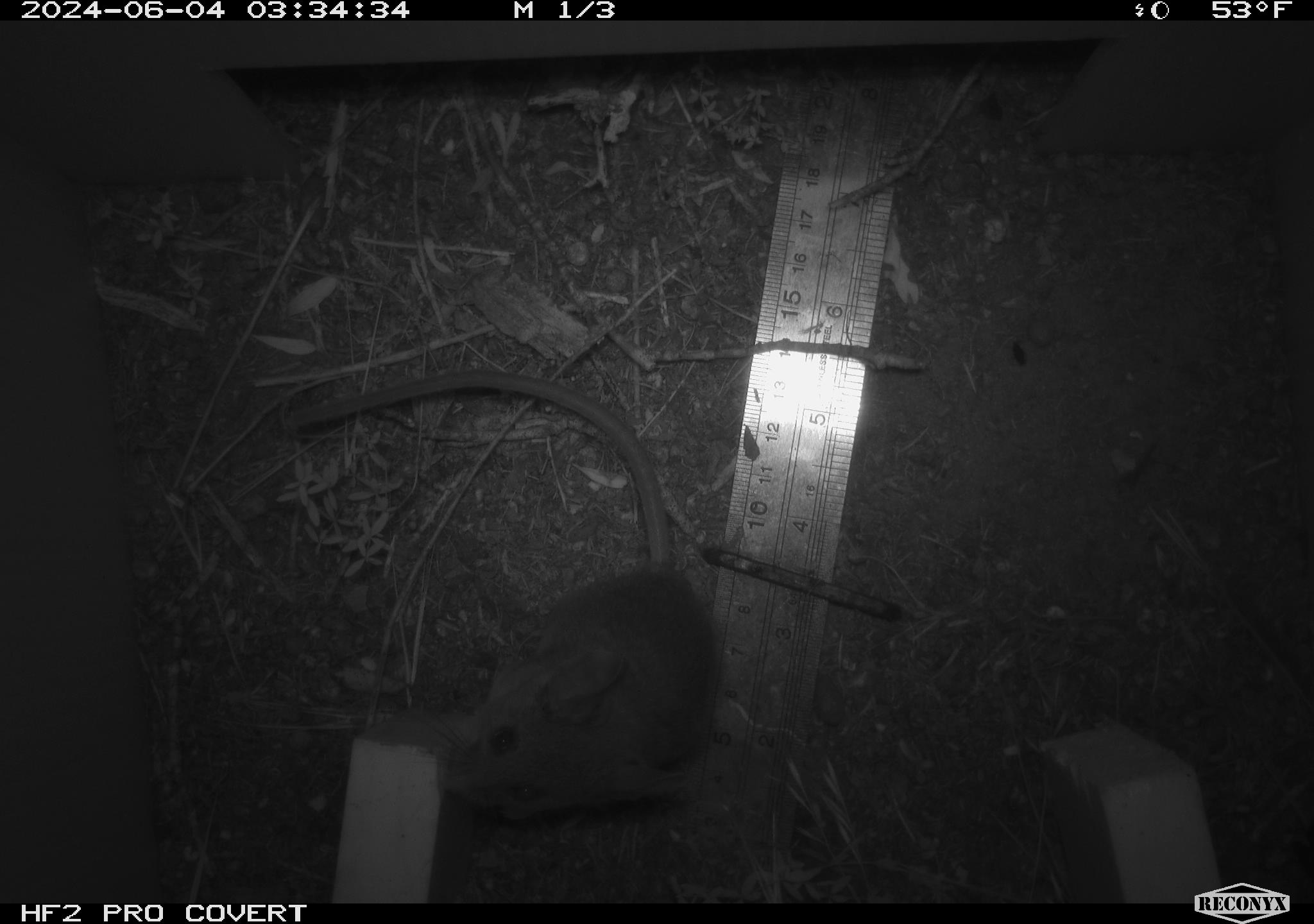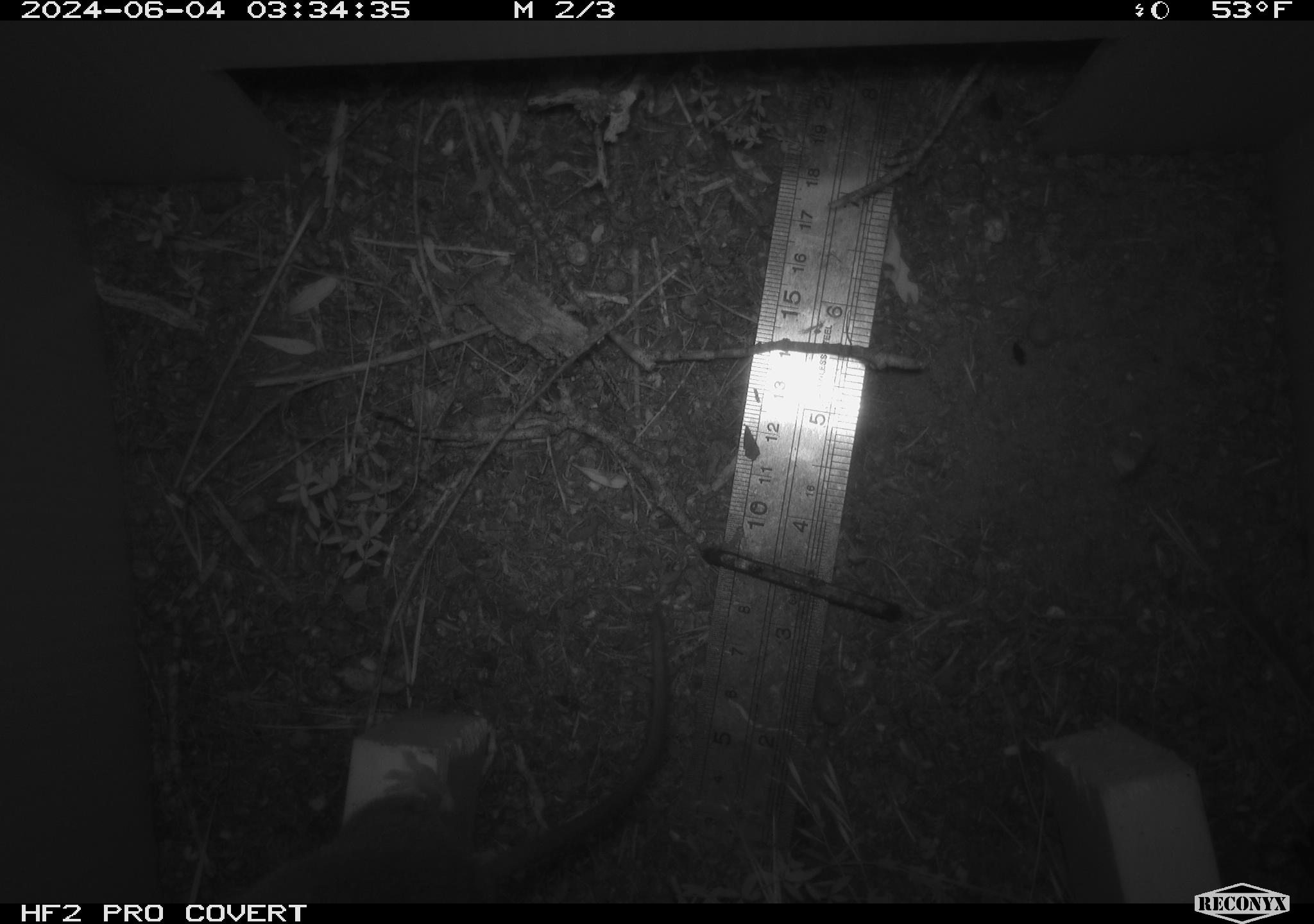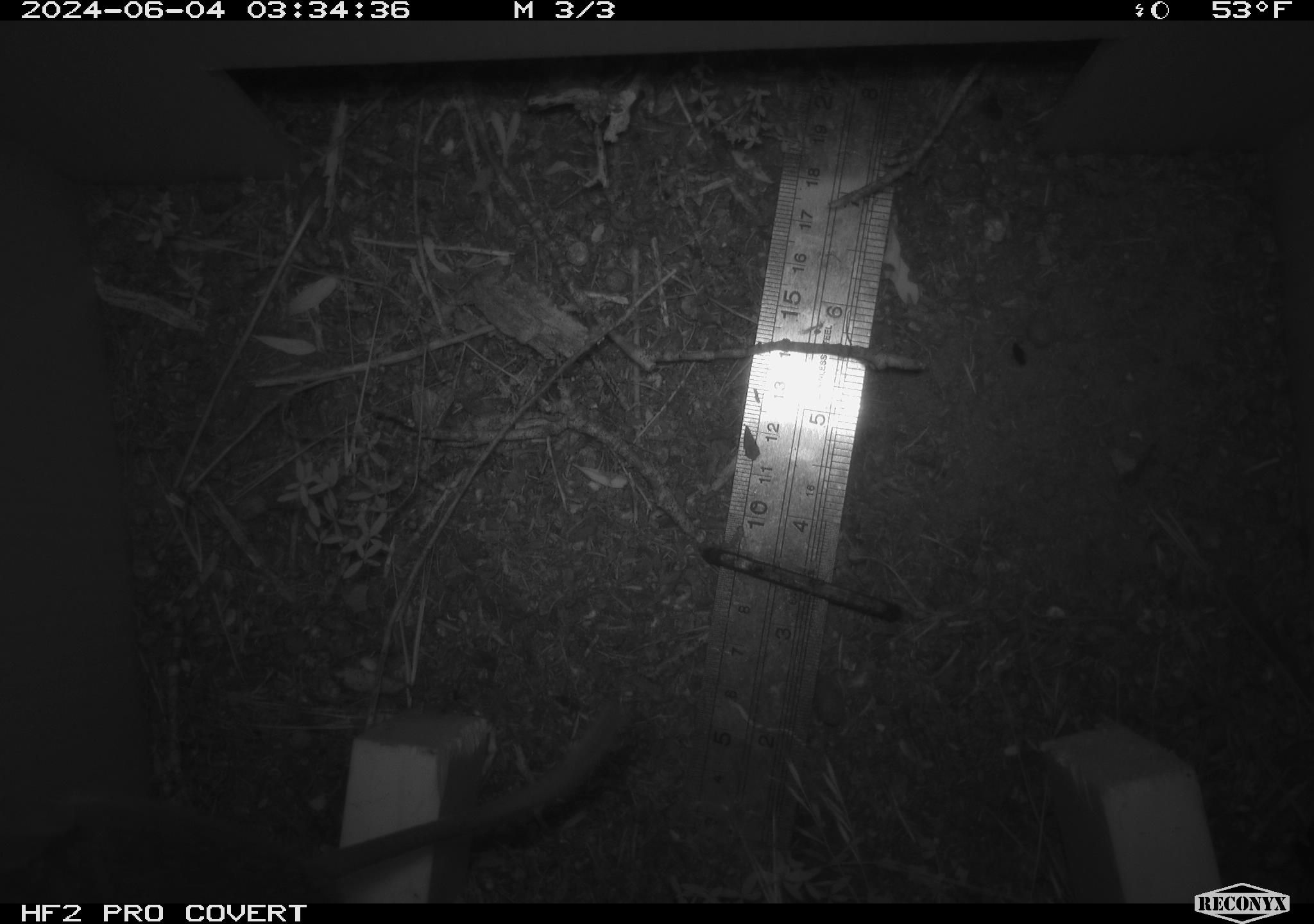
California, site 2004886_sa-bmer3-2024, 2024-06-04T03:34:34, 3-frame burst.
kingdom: Animalia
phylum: Chordata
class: Mammalia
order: Rodentia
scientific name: Rodentia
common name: mouse species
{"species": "mouse species (Rodentia)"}